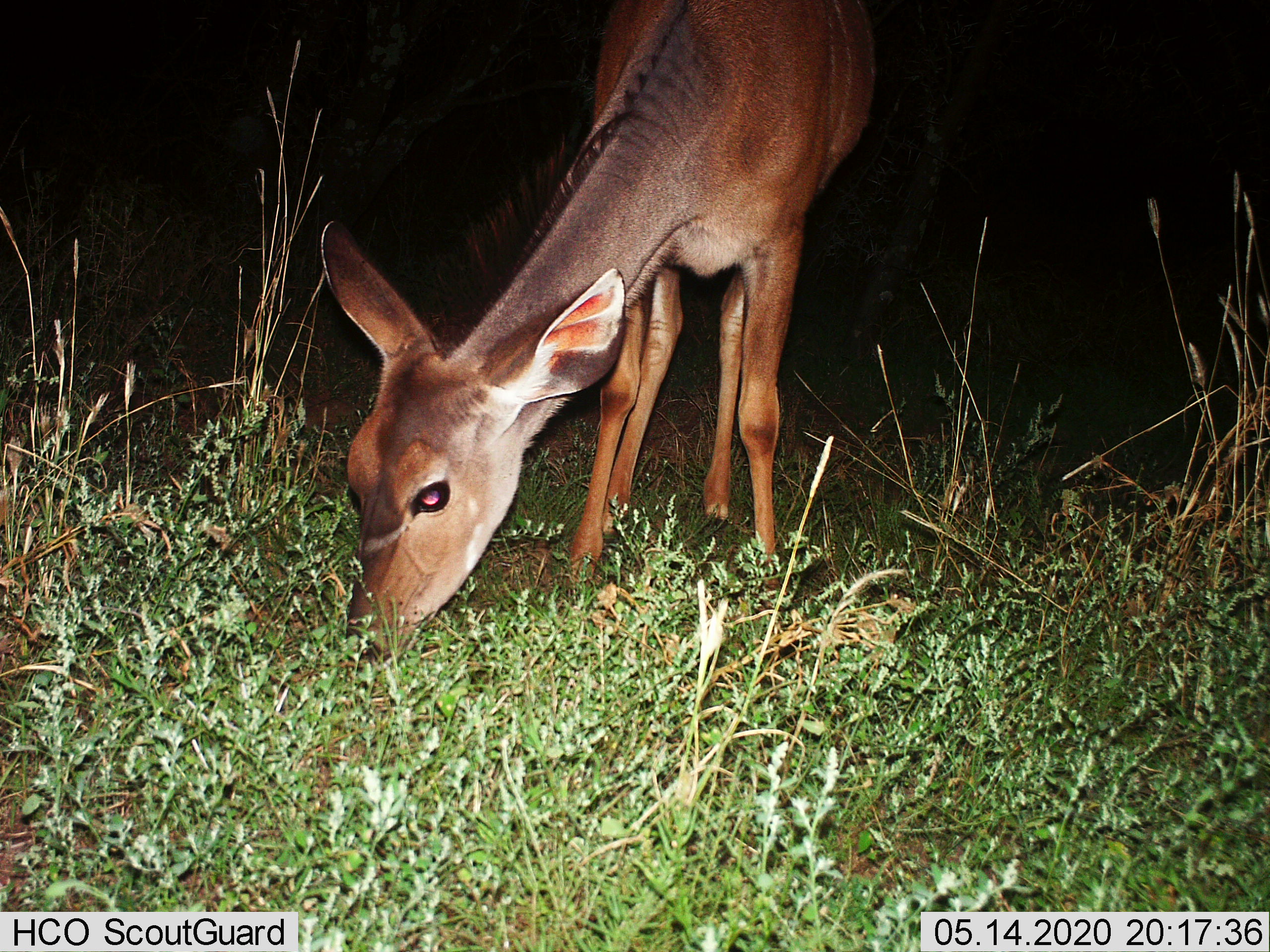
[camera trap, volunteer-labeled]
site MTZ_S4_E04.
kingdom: Animalia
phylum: Chordata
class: Mammalia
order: Artiodactyla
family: Bovidae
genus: Tragelaphus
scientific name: Tragelaphus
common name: kudu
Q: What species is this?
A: Kudu (Tragelaphus).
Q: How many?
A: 1.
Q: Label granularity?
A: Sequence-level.